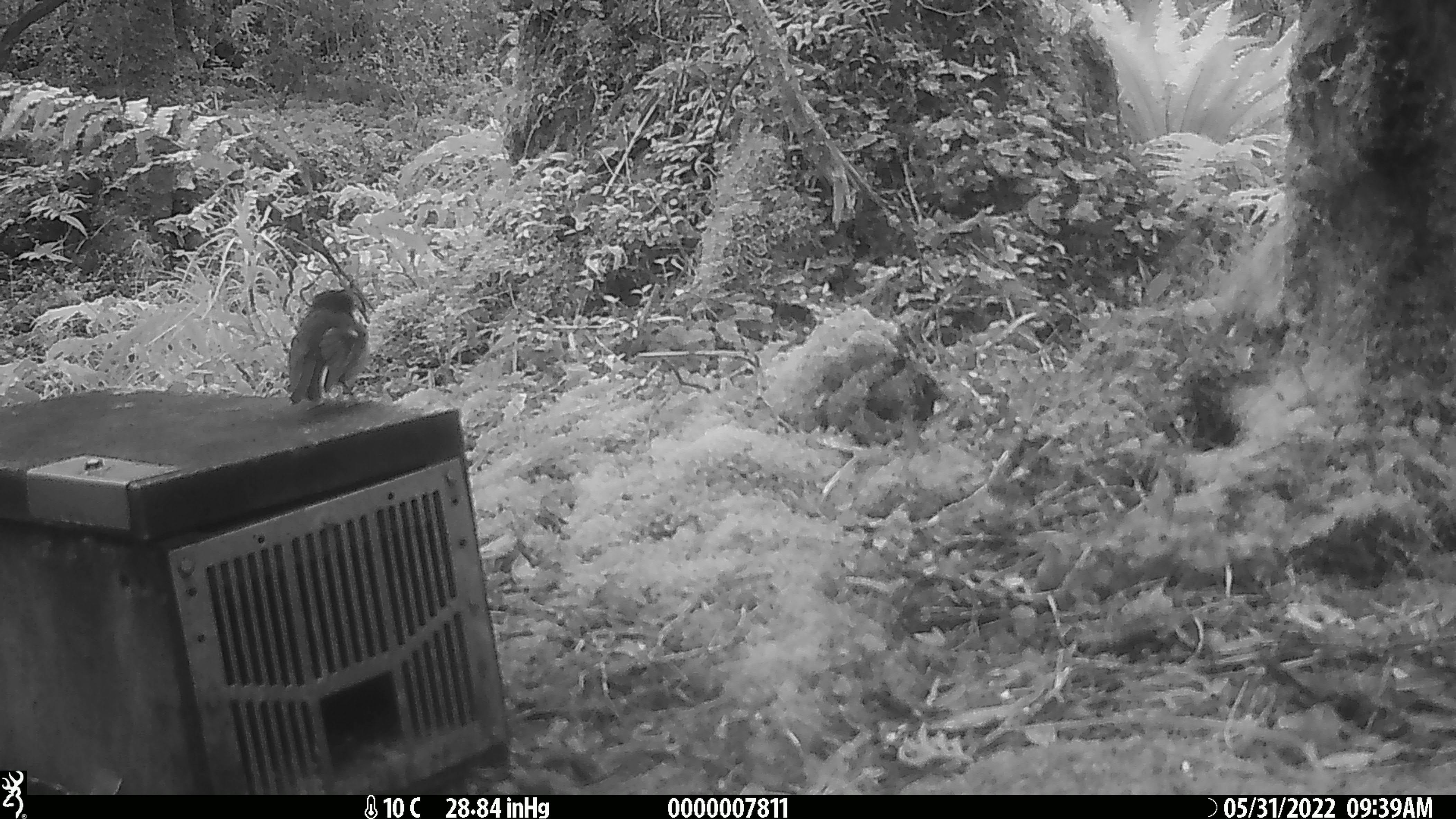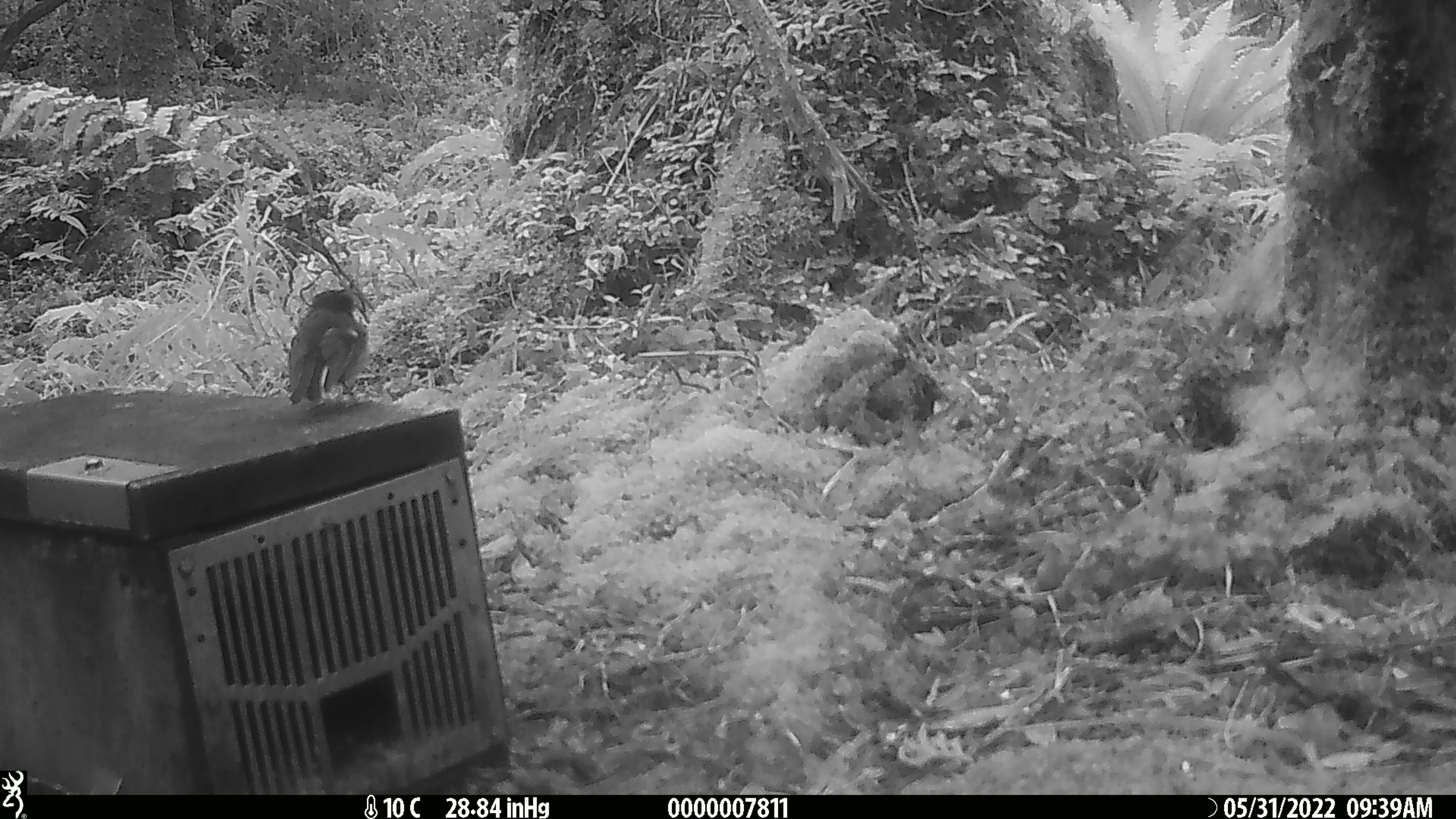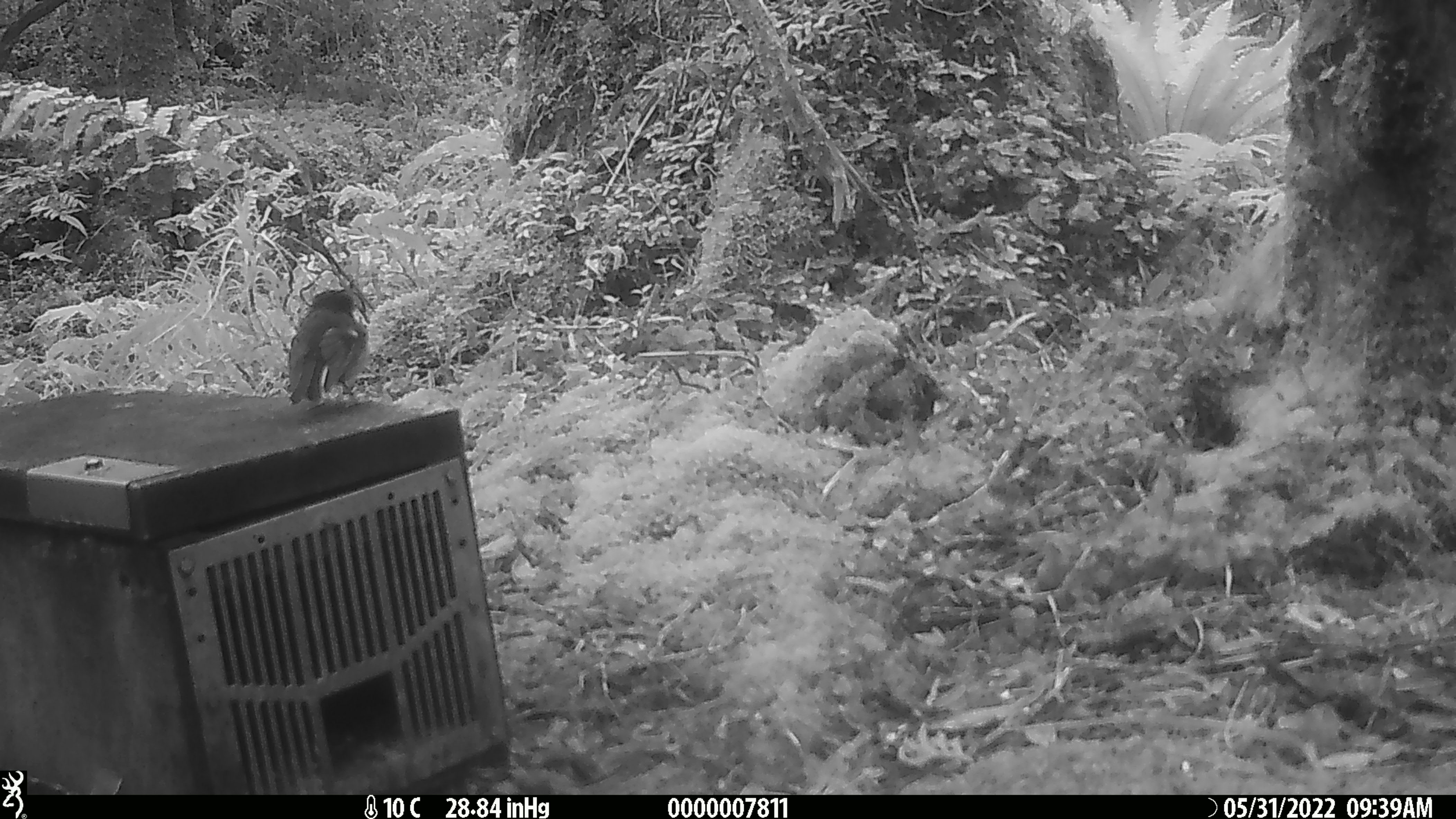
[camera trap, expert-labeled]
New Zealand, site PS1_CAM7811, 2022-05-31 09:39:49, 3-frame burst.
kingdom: Animalia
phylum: Chordata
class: Aves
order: Passeriformes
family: Petroicidae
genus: Petroica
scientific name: Petroica macrocephala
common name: tomtit